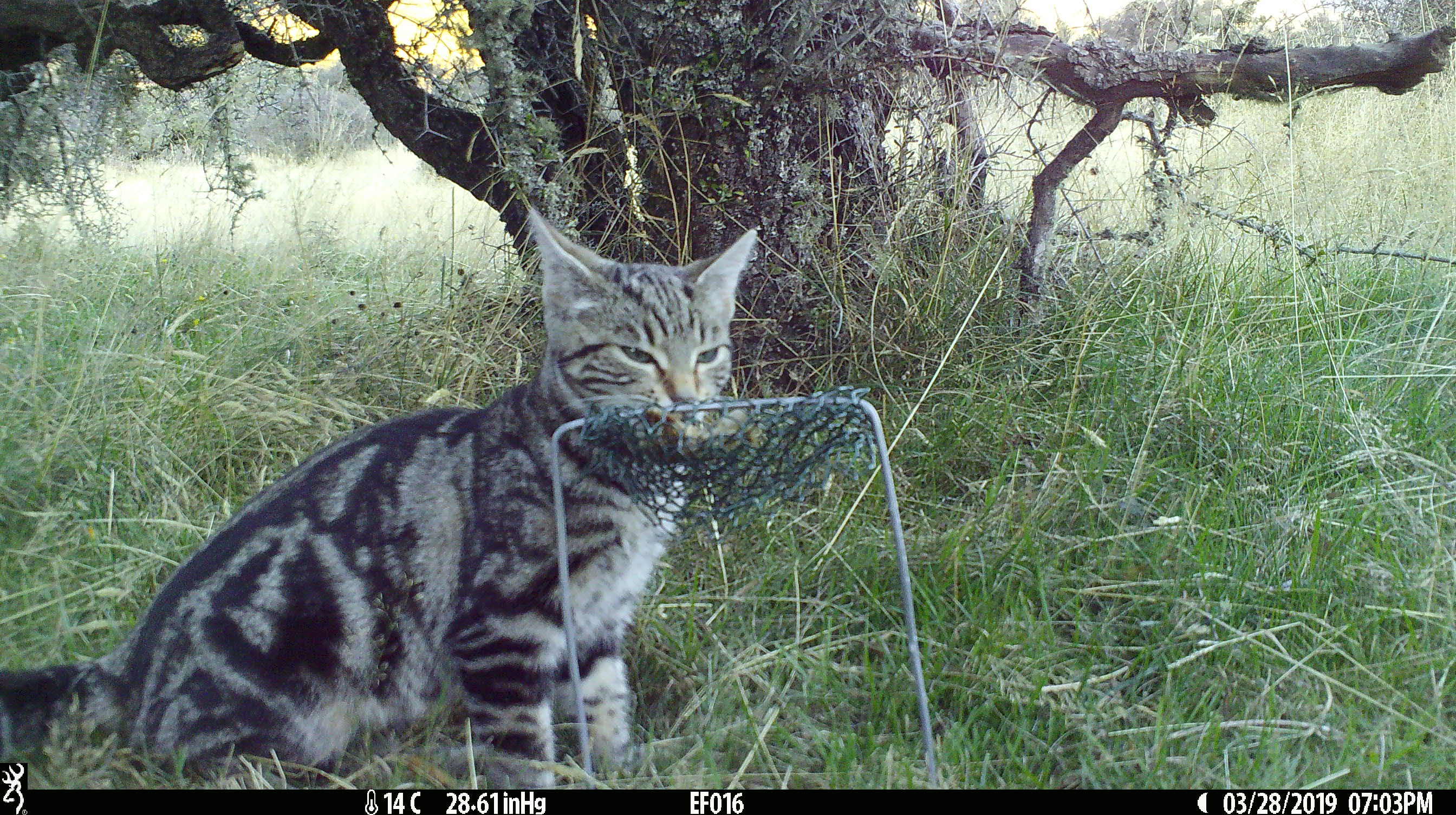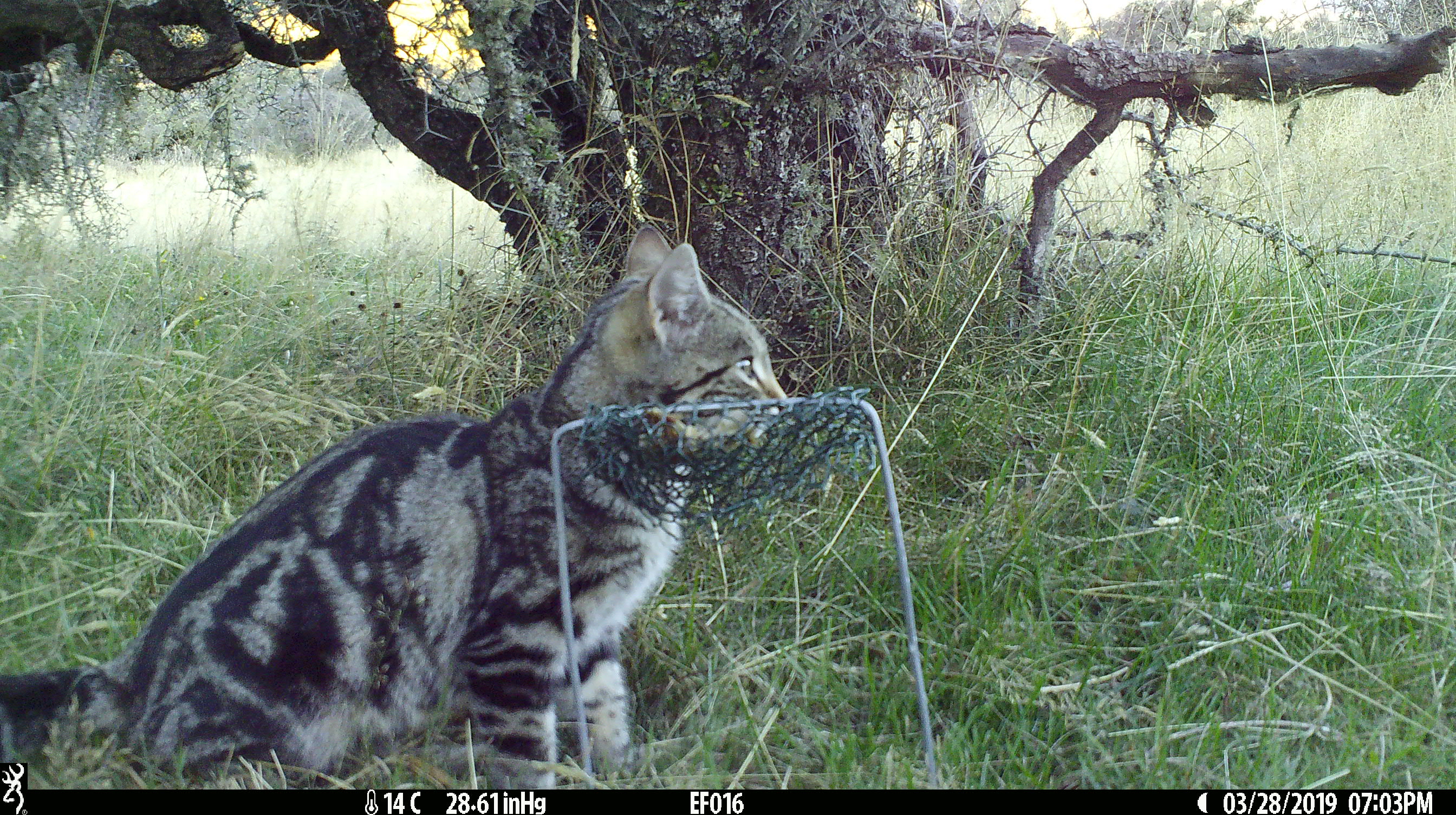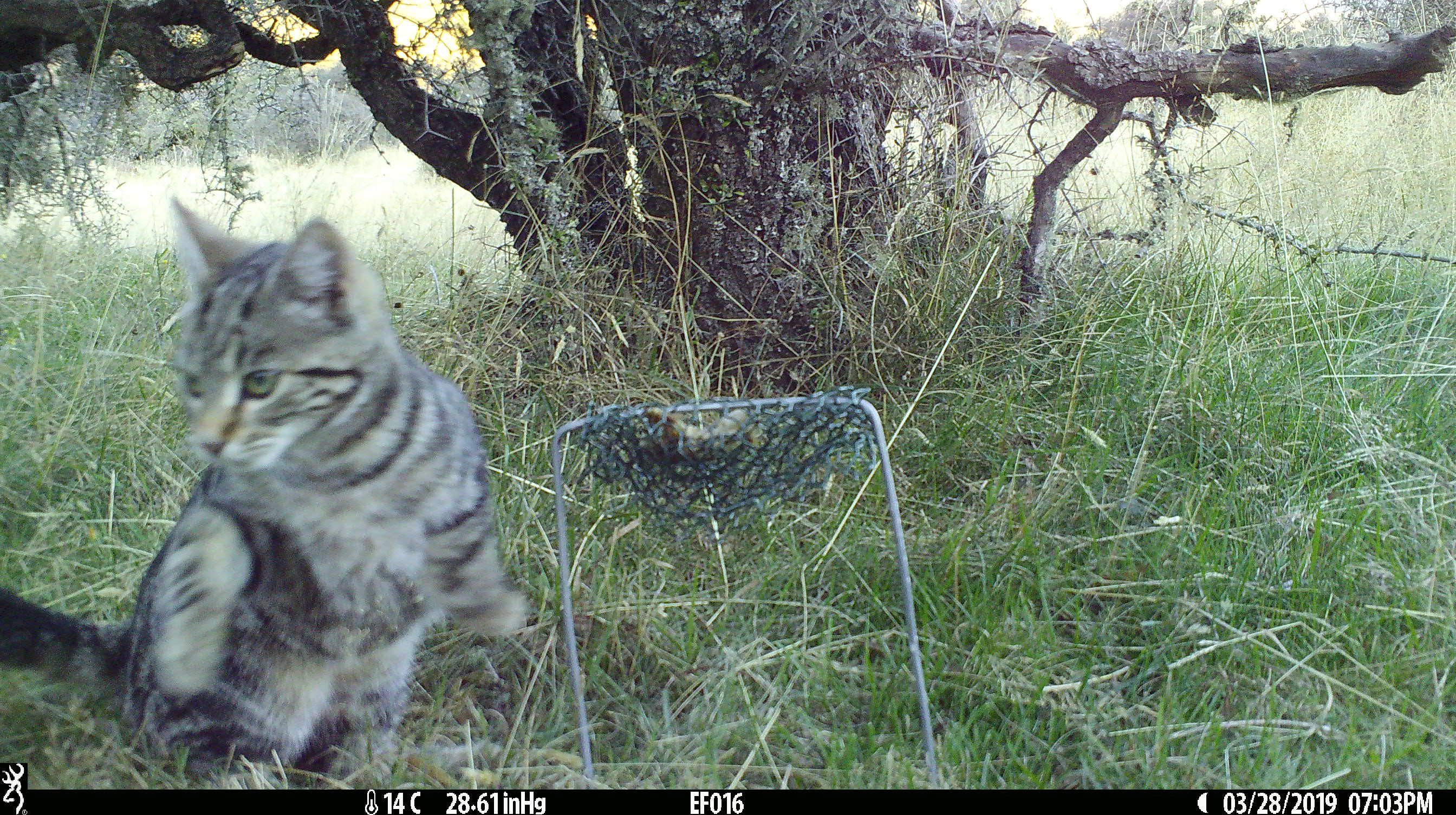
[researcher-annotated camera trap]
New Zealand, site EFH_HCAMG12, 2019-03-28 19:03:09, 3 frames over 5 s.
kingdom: Animalia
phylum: Chordata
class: Mammalia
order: Carnivora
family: Felidae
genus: Felis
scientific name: Felis catus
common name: domestic cat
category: cat